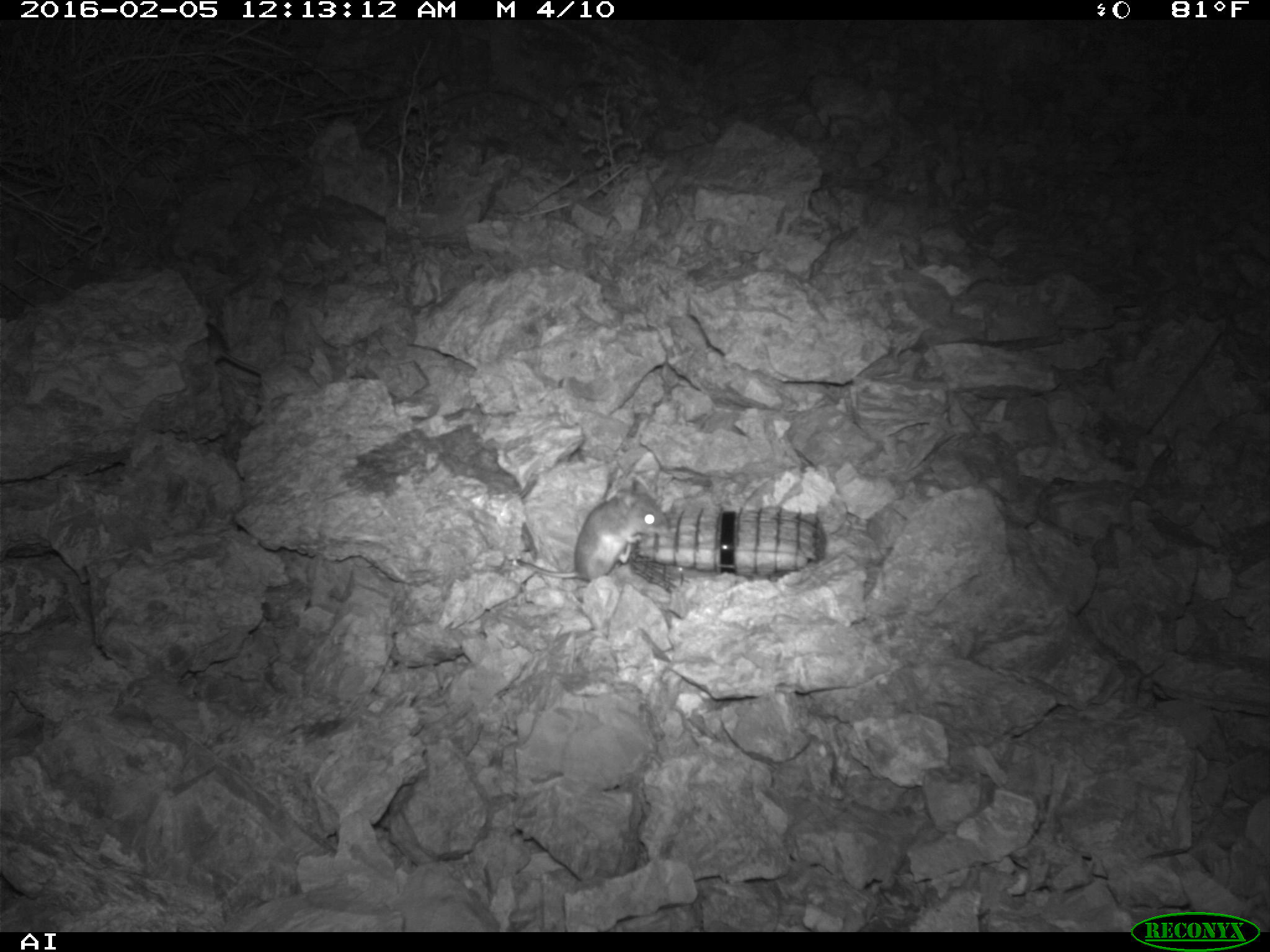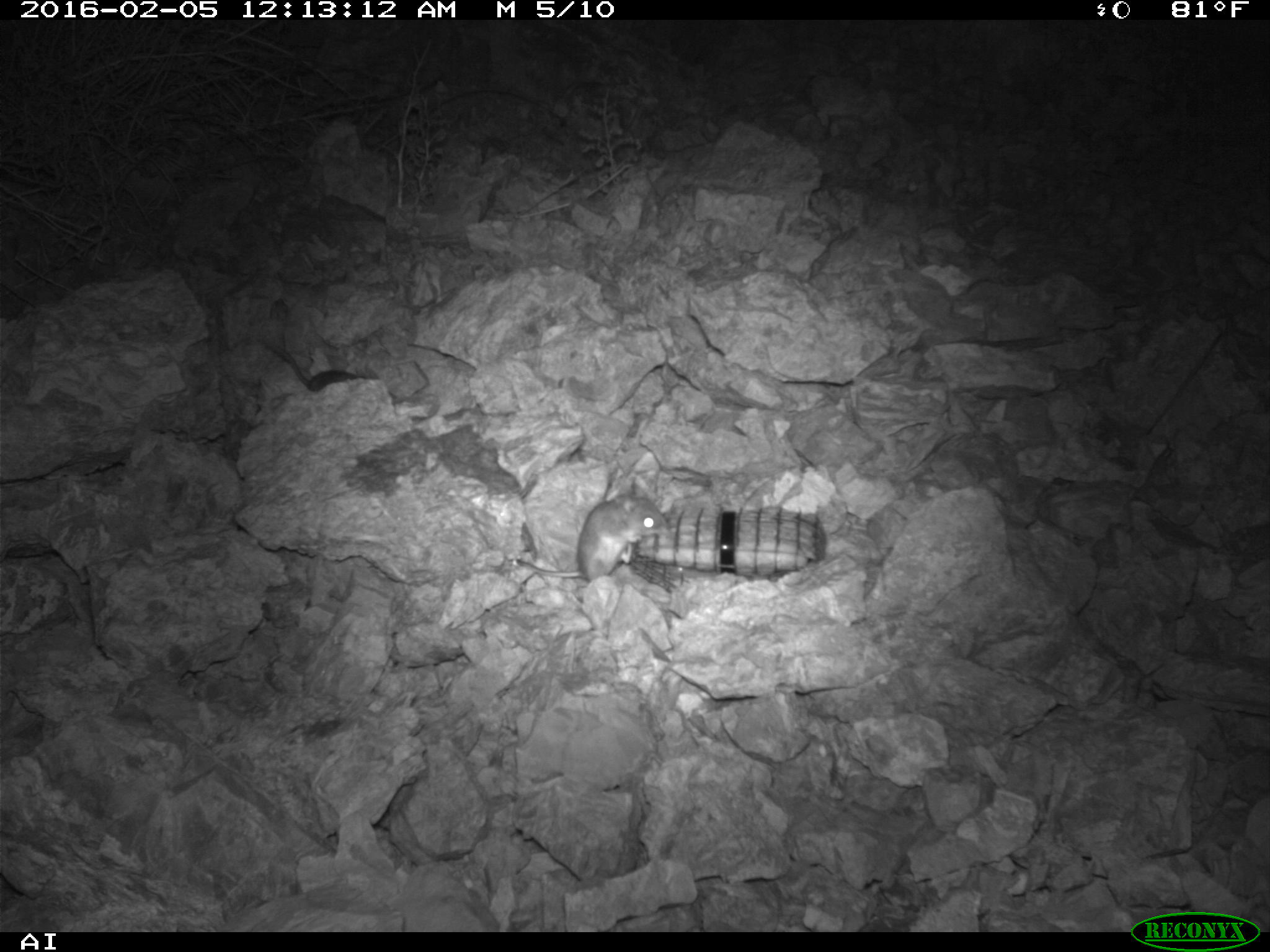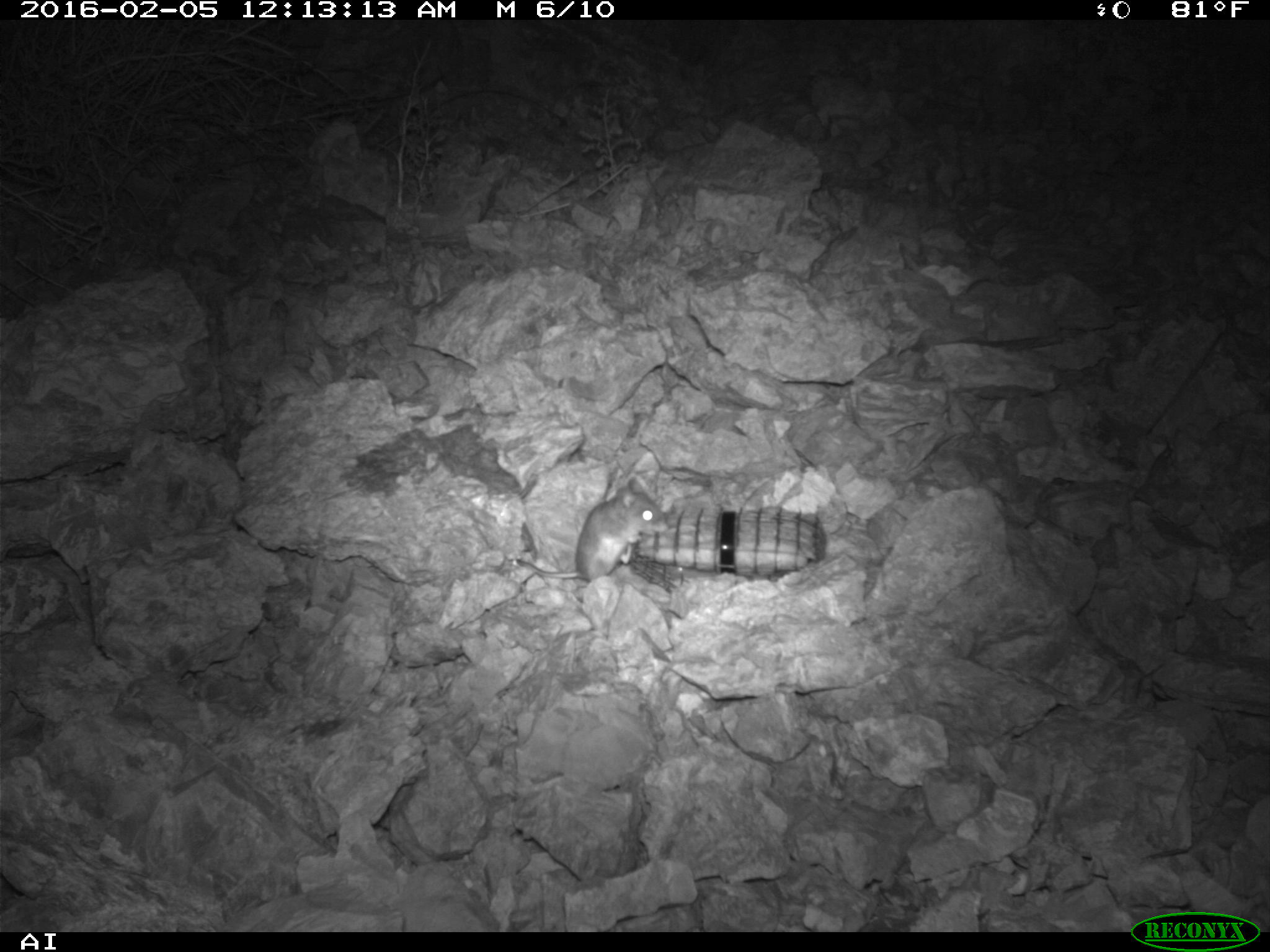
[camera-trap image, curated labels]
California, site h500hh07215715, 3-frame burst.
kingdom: Animalia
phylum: Chordata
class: Mammalia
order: Rodentia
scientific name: Rodentia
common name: rodent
Rodent (Rodentia).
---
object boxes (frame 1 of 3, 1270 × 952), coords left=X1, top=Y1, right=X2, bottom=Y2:
rodent: left=515, top=479, right=667, bottom=578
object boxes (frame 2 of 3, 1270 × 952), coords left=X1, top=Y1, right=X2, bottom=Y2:
rodent: left=517, top=493, right=668, bottom=581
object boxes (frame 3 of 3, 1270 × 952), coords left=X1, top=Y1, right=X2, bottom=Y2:
rodent: left=514, top=465, right=664, bottom=586